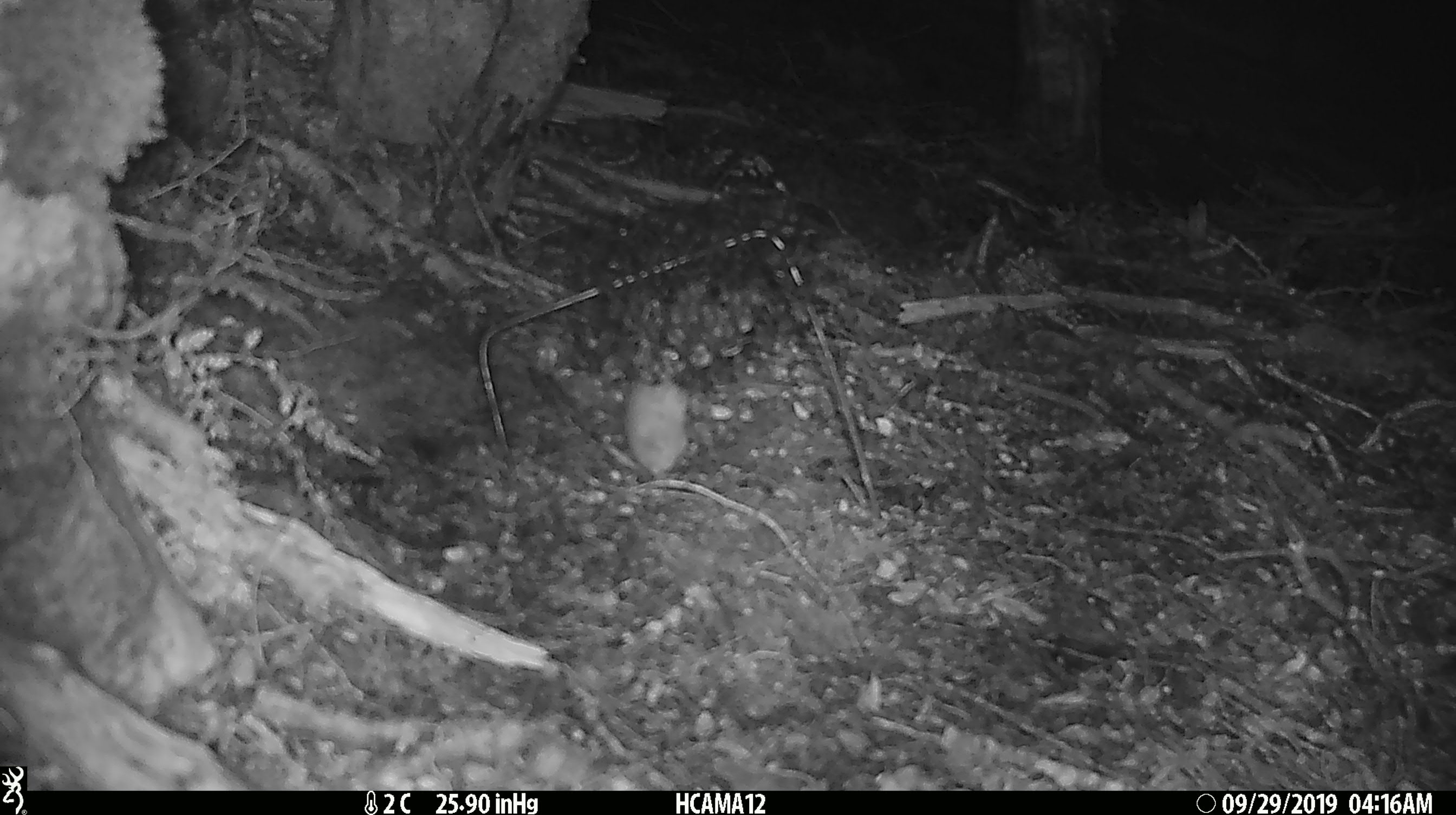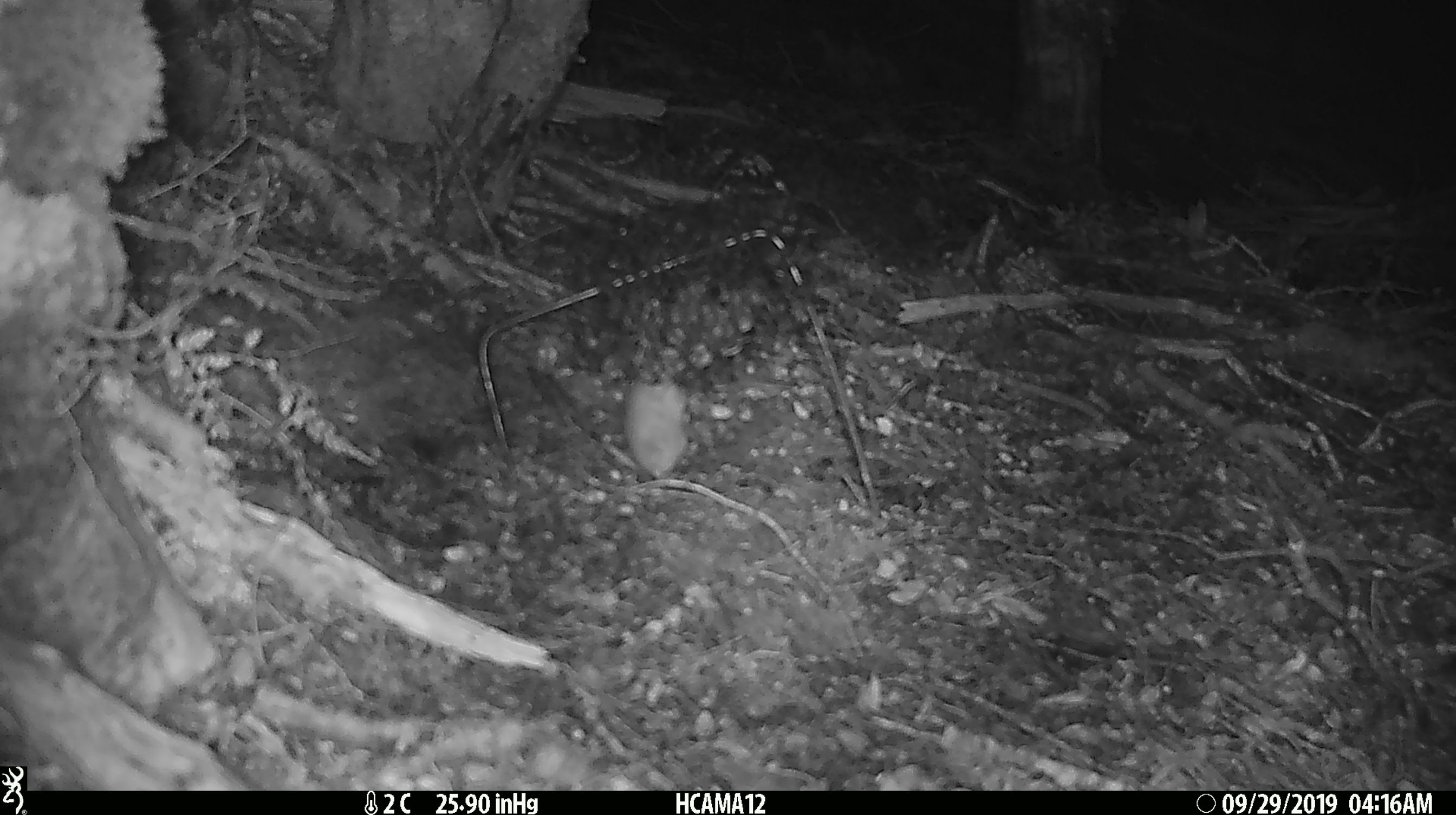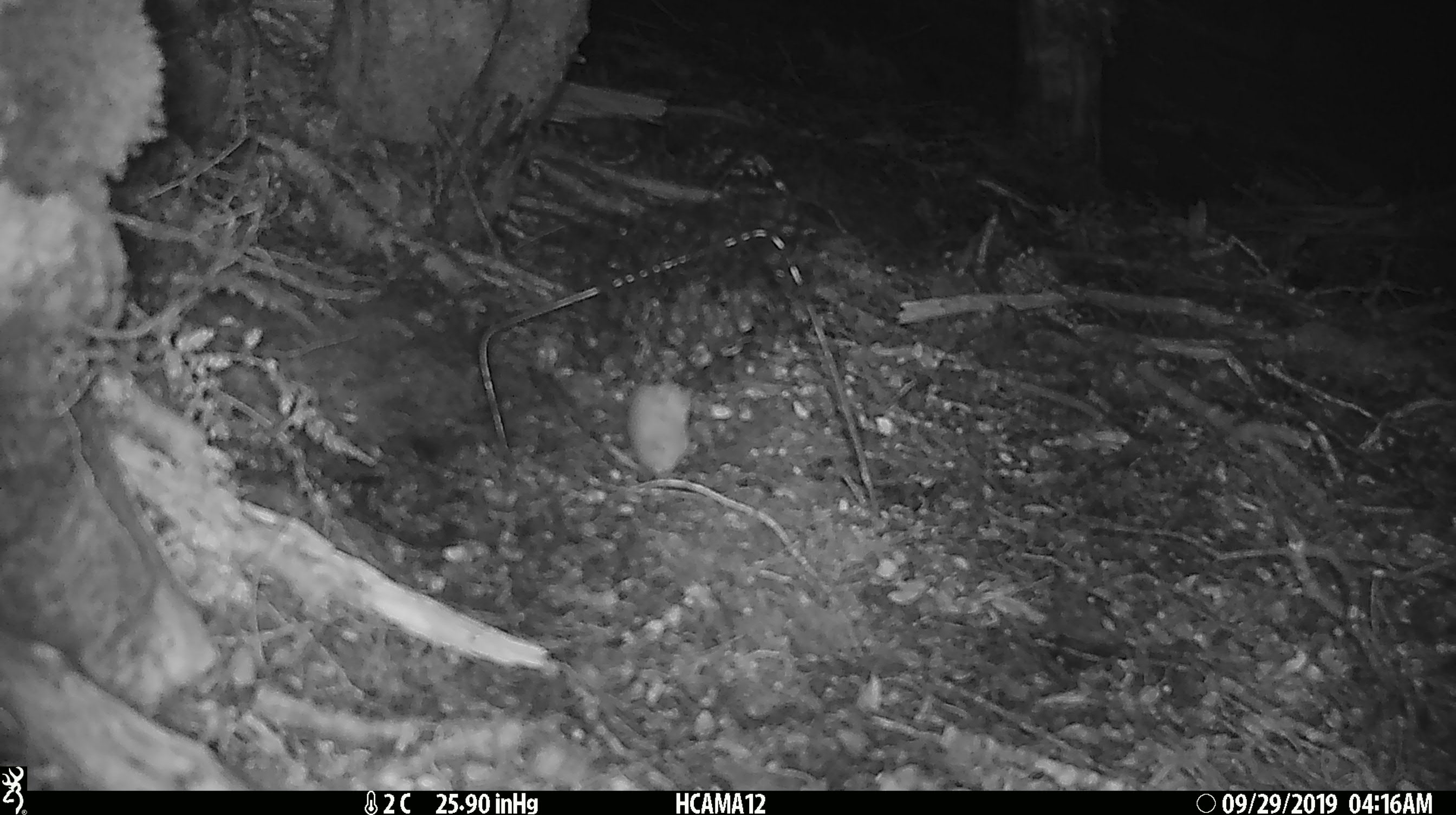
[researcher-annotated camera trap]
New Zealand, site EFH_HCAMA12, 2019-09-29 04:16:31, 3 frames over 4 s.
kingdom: Animalia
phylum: Chordata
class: Mammalia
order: Rodentia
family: Muridae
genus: Mus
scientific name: Mus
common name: mouse